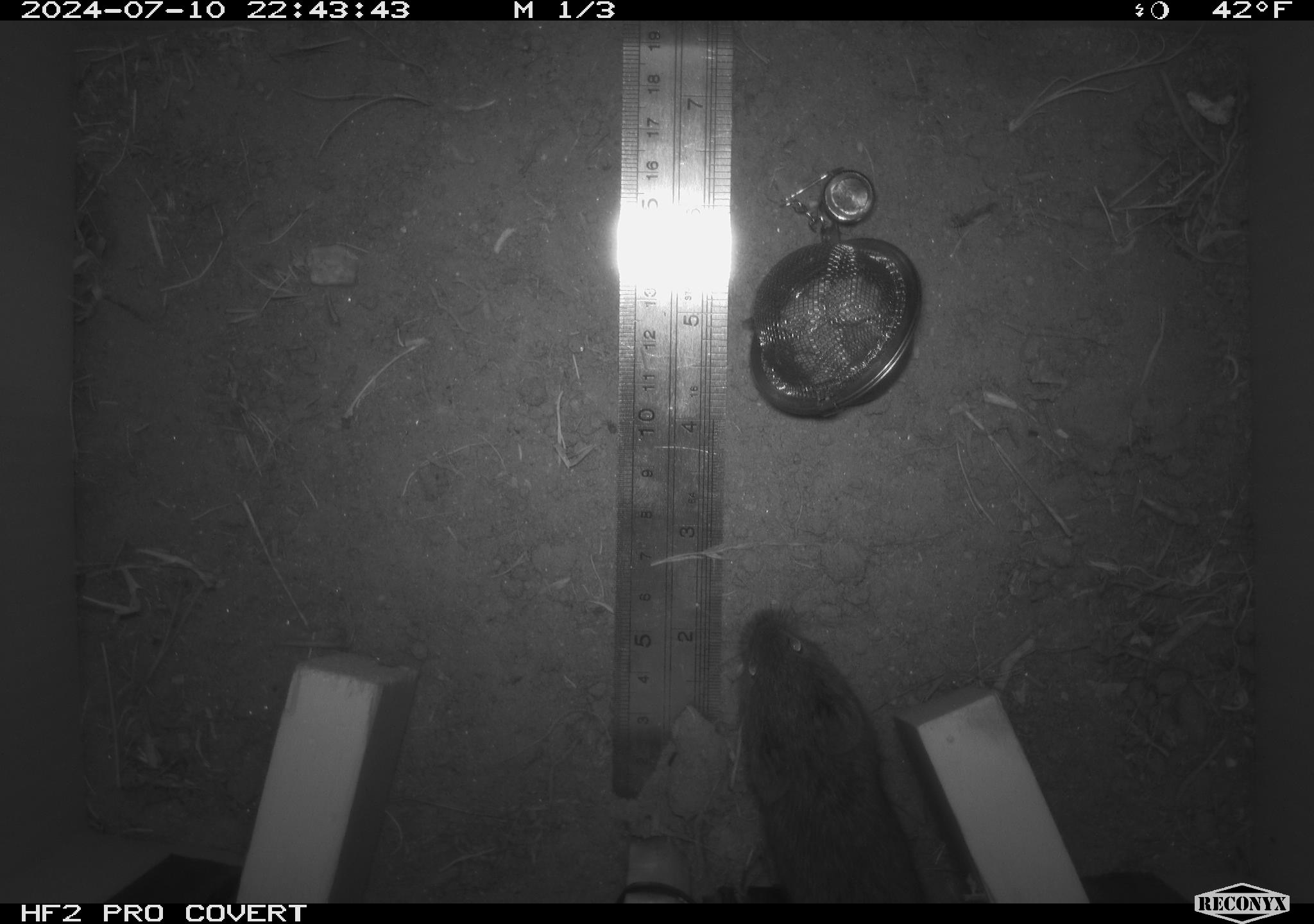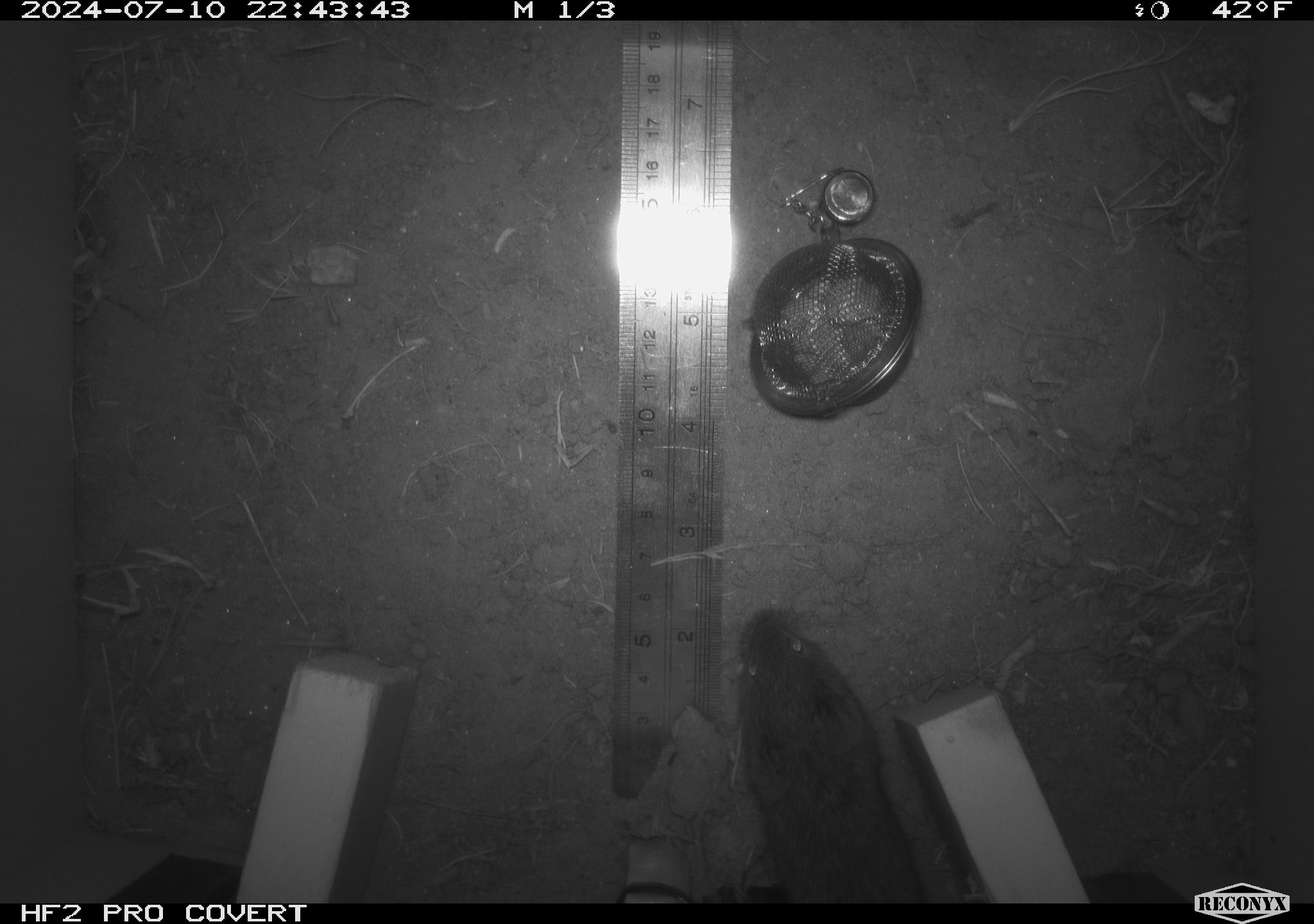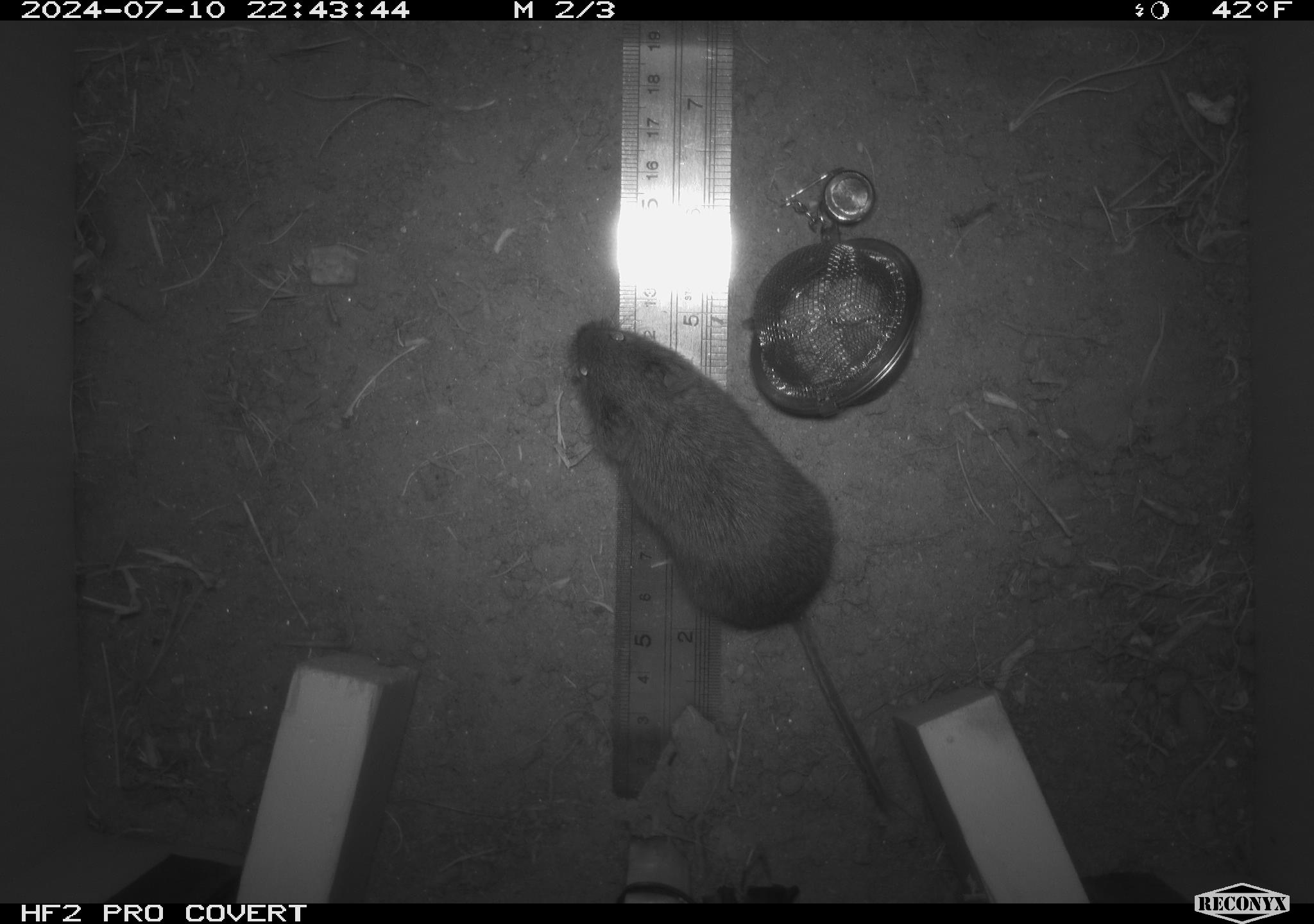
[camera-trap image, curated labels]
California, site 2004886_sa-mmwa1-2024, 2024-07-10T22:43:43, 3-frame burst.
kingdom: Animalia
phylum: Chordata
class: Mammalia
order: Rodentia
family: Cricetidae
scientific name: Arvicolinae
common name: voles, lemmings, and muskrats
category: arvicolinae subfamily